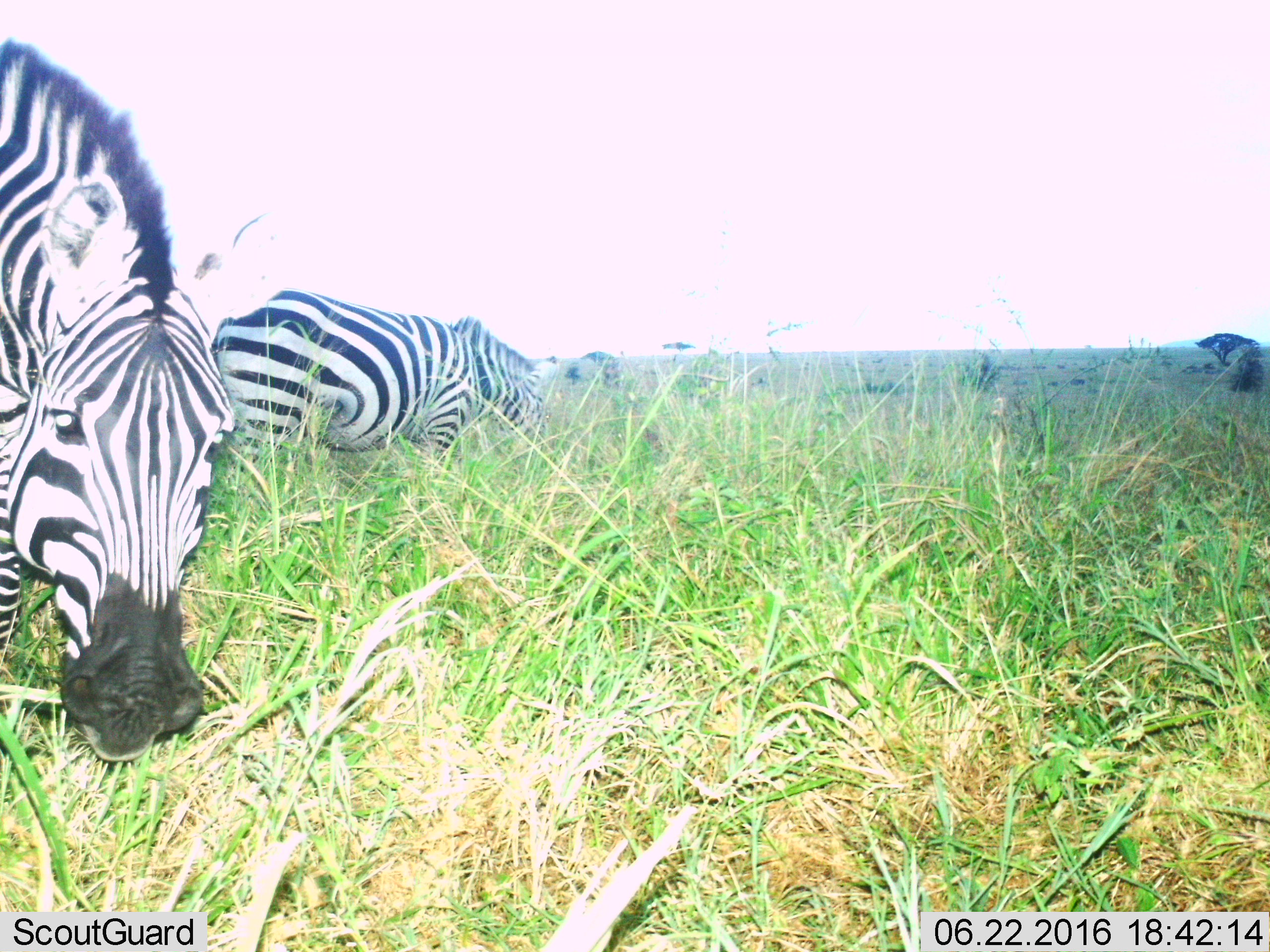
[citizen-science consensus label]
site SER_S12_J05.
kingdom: Animalia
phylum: Chordata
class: Mammalia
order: Perissodactyla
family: Equidae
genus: Equus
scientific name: Equus quagga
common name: plains zebra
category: zebraplains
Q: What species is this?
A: Zebraplains (plains zebra) (Equus quagga).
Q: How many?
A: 2.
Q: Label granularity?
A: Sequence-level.